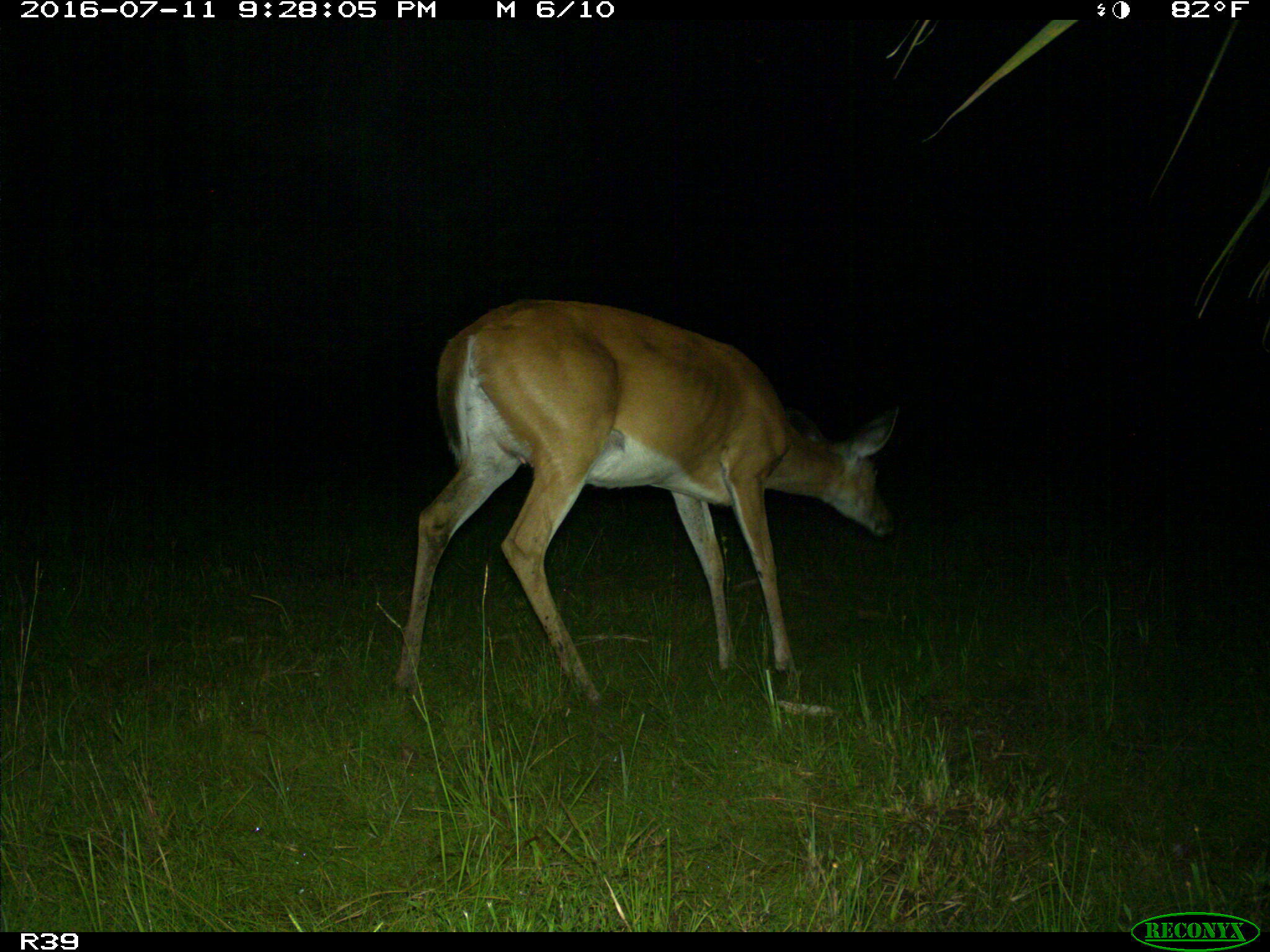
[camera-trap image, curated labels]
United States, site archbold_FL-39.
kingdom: Animalia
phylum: Chordata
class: Mammalia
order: Artiodactyla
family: Cervidae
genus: Odocoileus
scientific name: Odocoileus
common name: deer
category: unidentified deer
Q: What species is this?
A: Unidentified deer (deer) (Odocoileus).